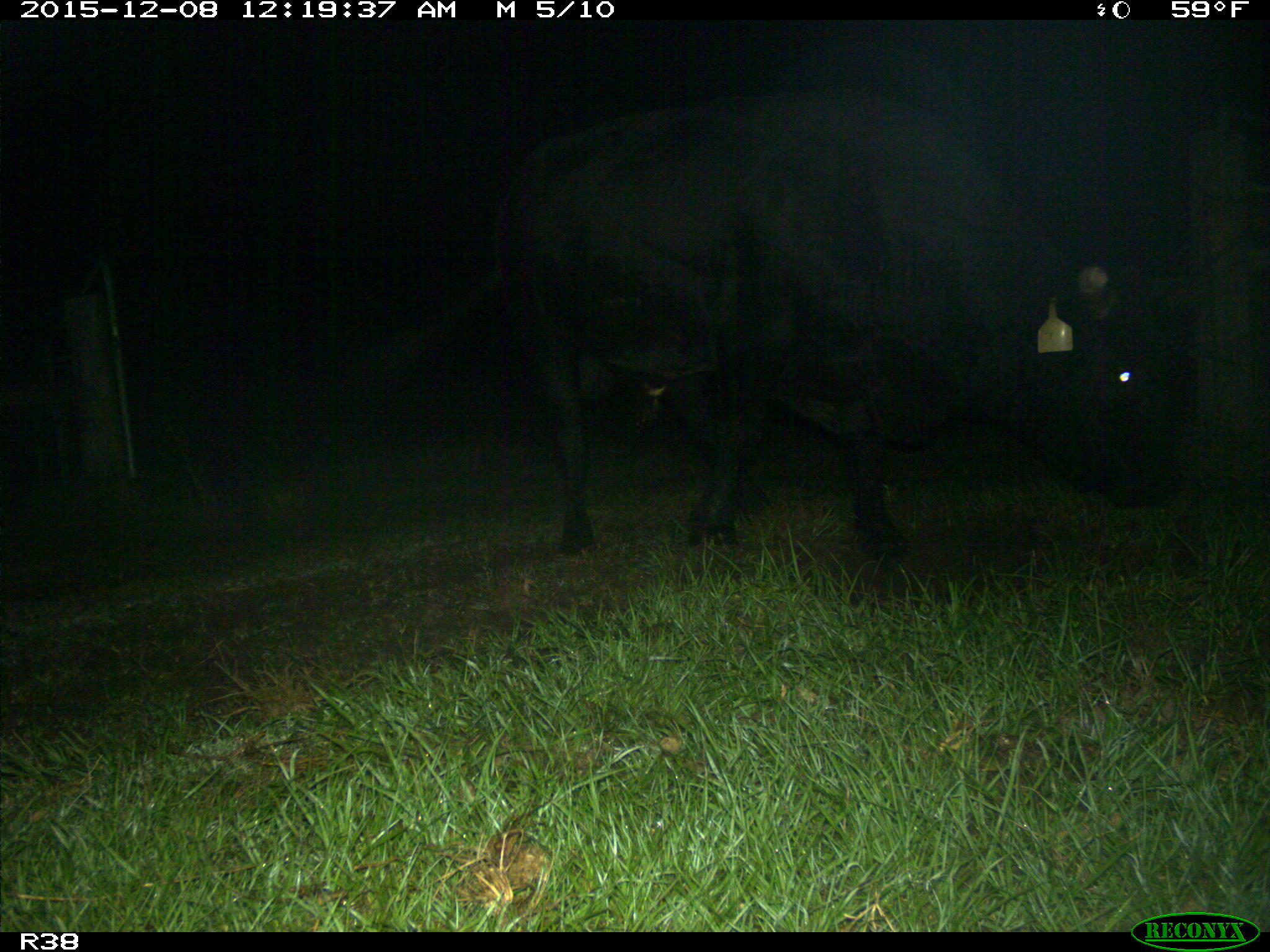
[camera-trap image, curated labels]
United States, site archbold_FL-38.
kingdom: Animalia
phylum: Chordata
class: Mammalia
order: Artiodactyla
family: Bovidae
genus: Bos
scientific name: Bos taurus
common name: domestic cow